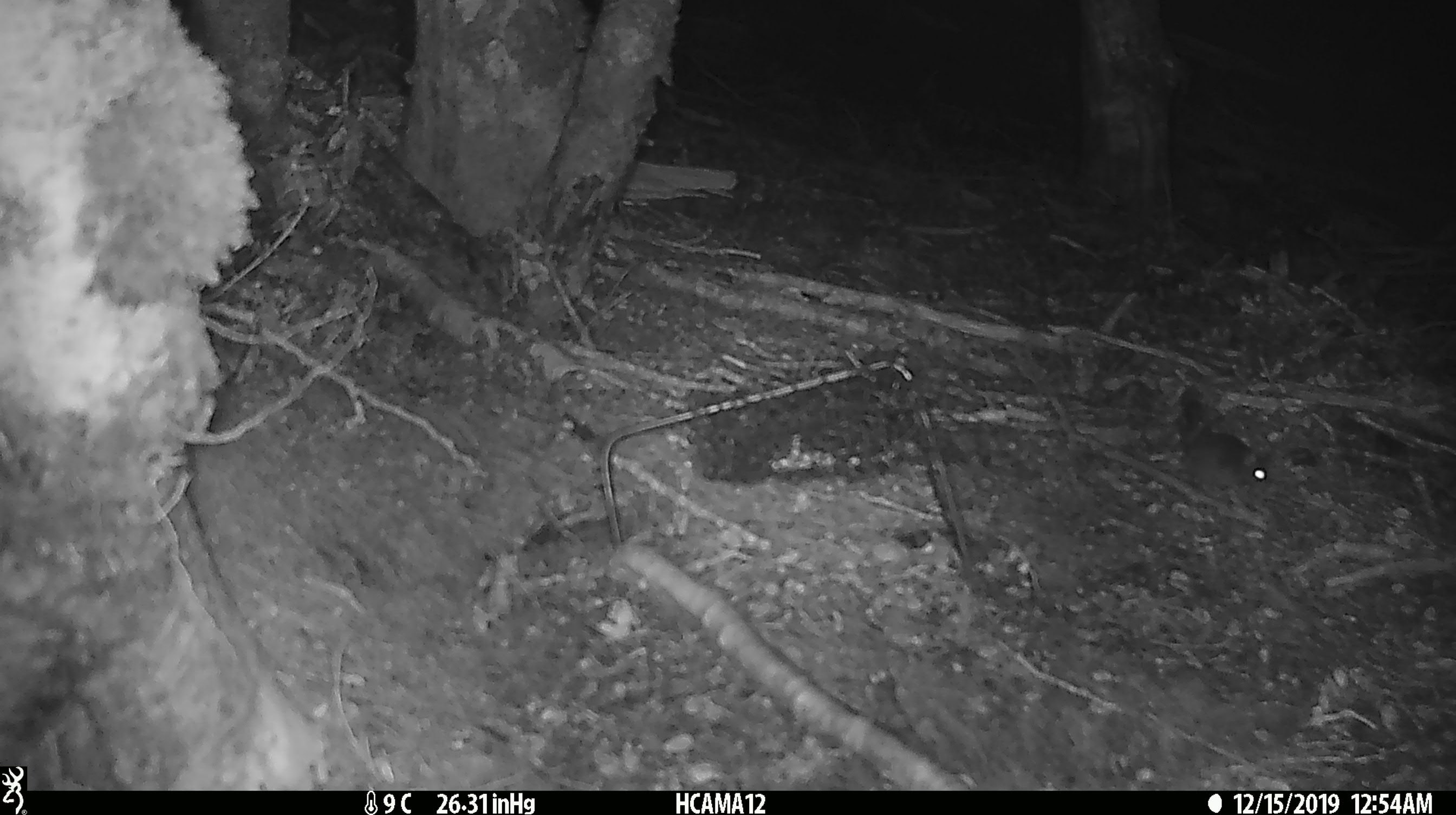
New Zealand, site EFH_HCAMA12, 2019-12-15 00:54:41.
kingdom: Animalia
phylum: Chordata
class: Mammalia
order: Rodentia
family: Muridae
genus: Mus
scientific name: Mus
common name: mouse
Mouse (Mus).